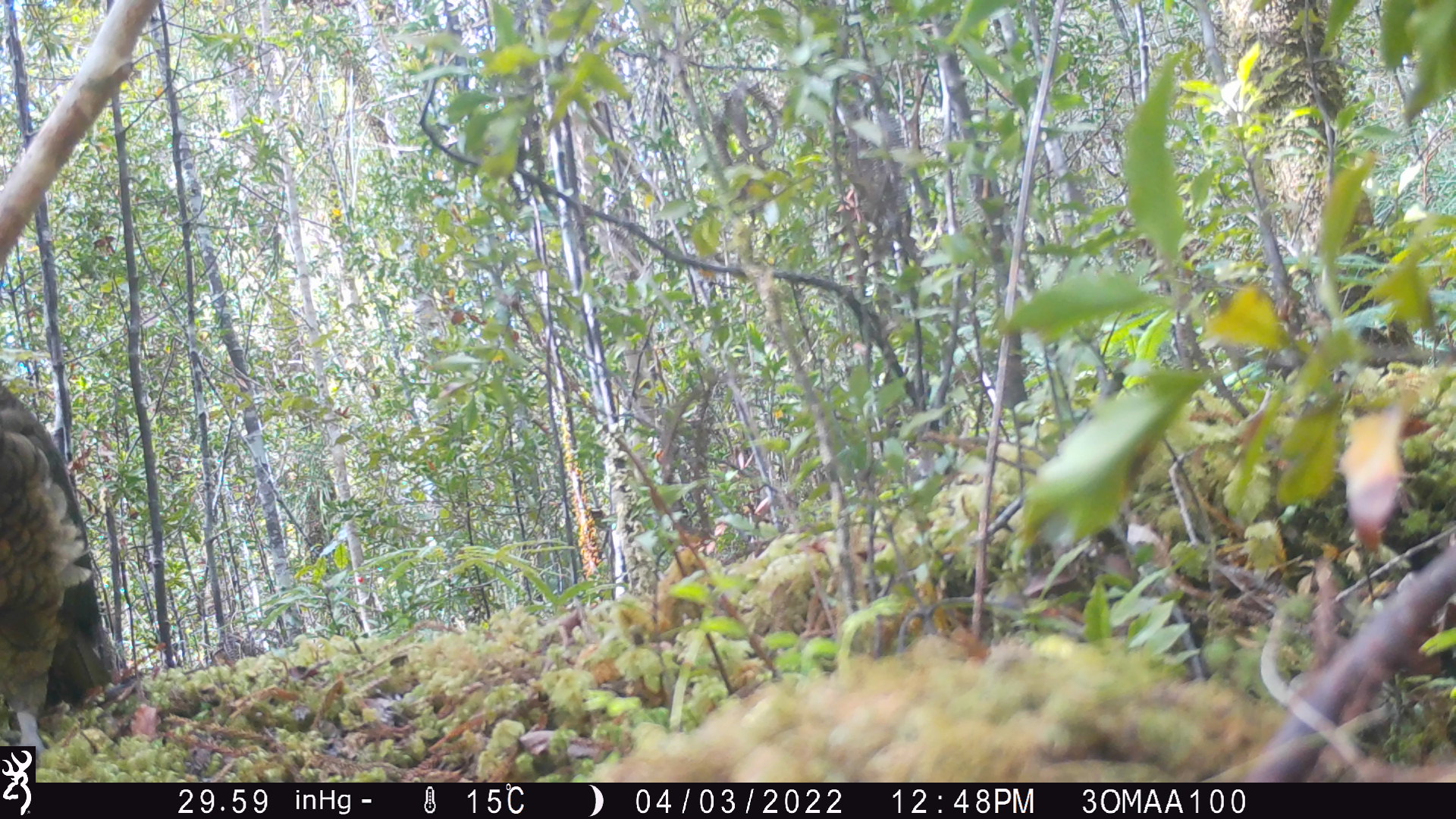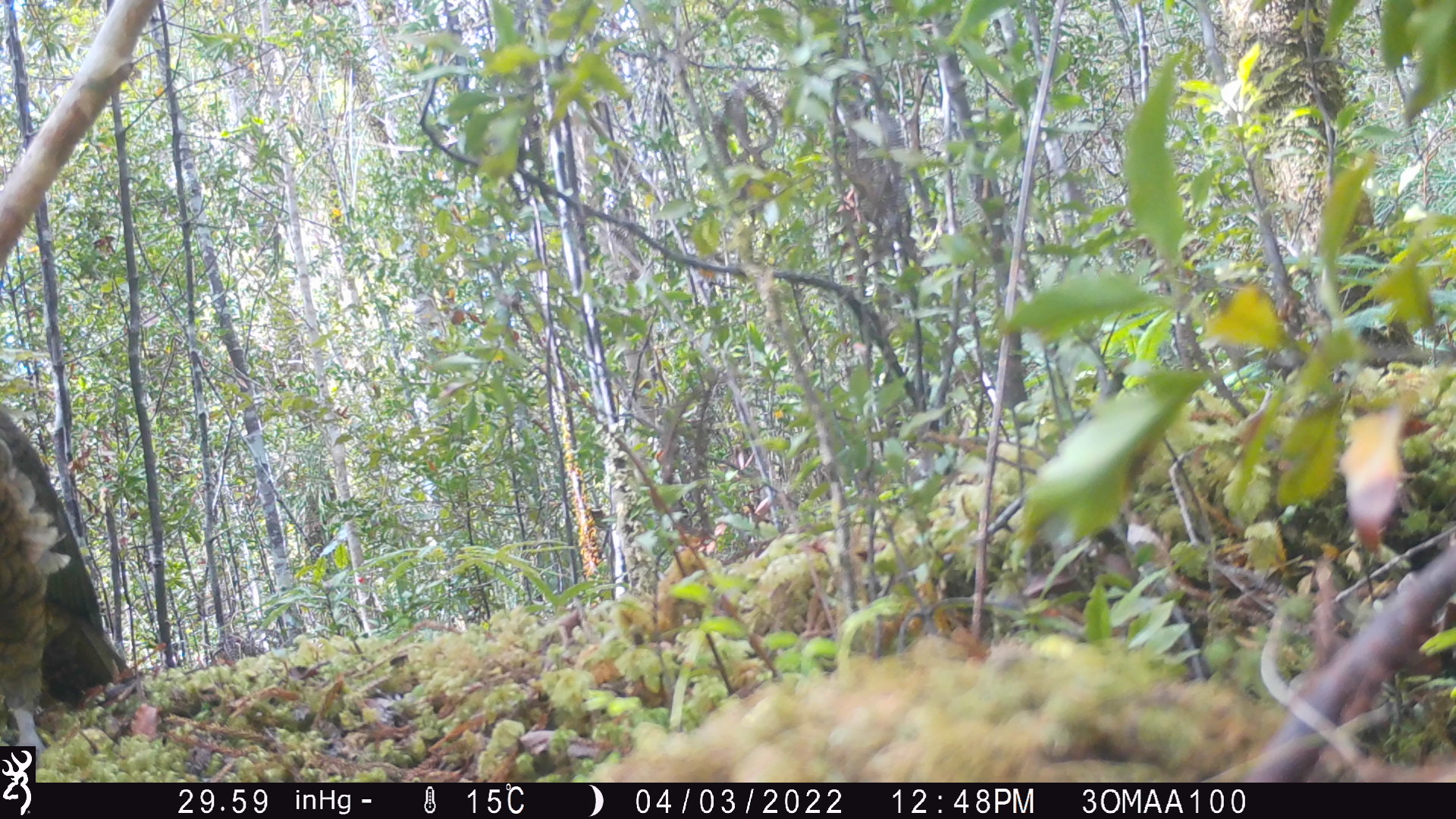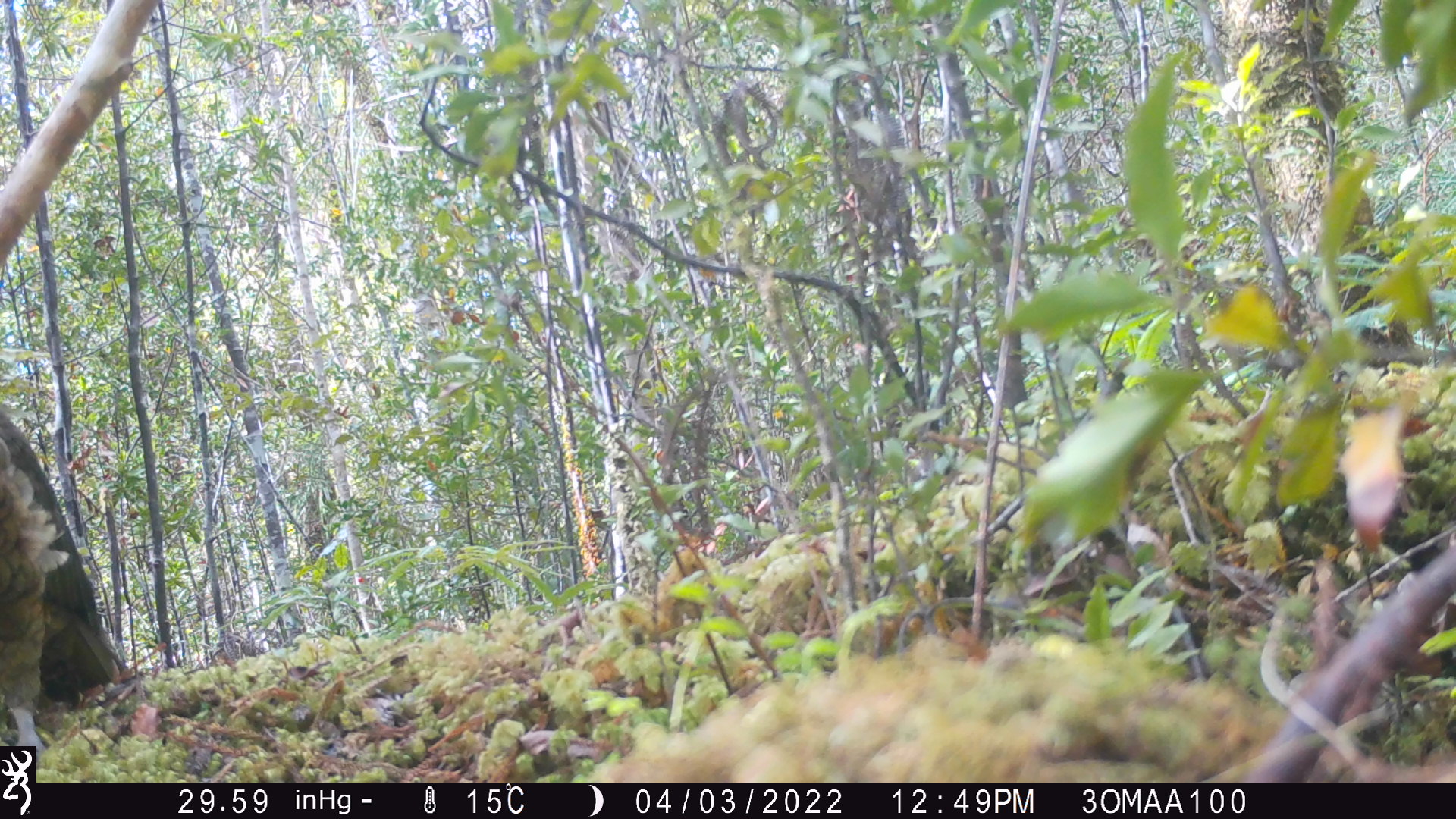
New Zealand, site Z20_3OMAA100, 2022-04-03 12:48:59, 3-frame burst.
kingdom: Animalia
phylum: Chordata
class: Aves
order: Psittaciformes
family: Strigopidae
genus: Nestor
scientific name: Nestor notabilis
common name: kea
Kea (Nestor notabilis).